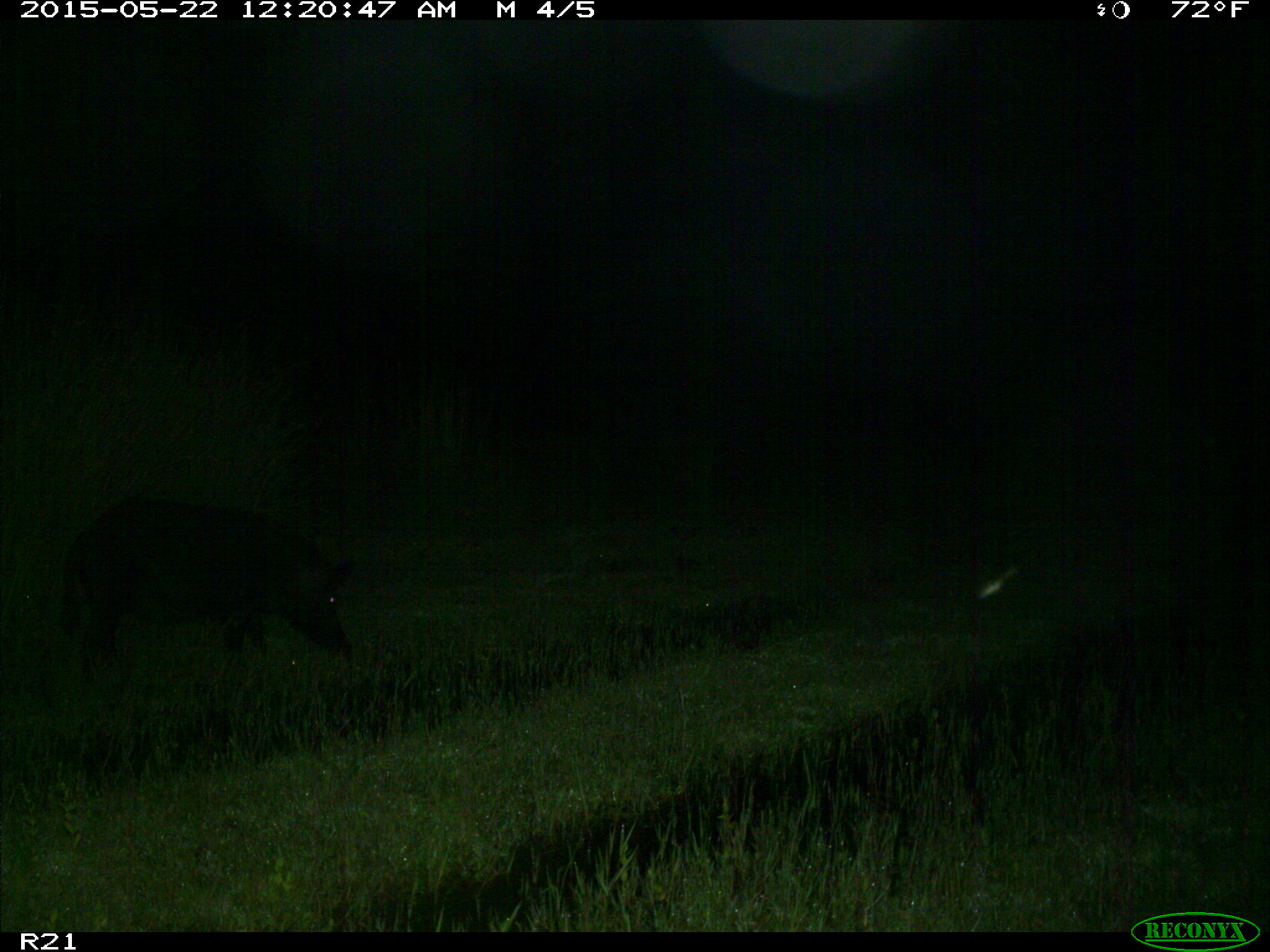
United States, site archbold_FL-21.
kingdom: Animalia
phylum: Chordata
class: Mammalia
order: Artiodactyla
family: Suidae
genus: Sus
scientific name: Sus scrofa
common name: wild boar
Sus scrofa (wild boar).